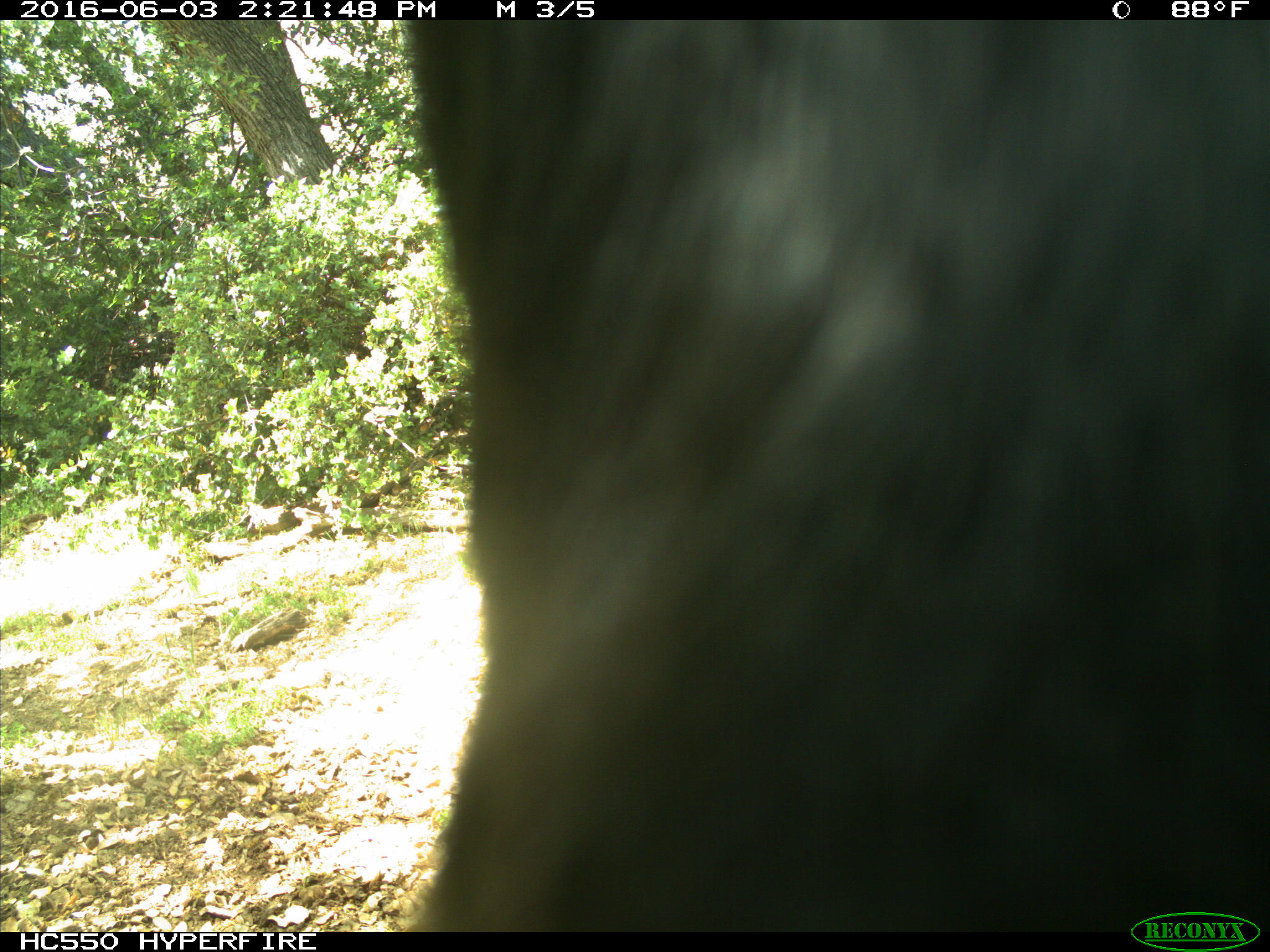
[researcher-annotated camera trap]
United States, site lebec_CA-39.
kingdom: Animalia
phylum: Chordata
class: Mammalia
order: Artiodactyla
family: Bovidae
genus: Bos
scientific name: Bos taurus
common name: domestic cow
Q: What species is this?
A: Bos taurus (domestic cow).